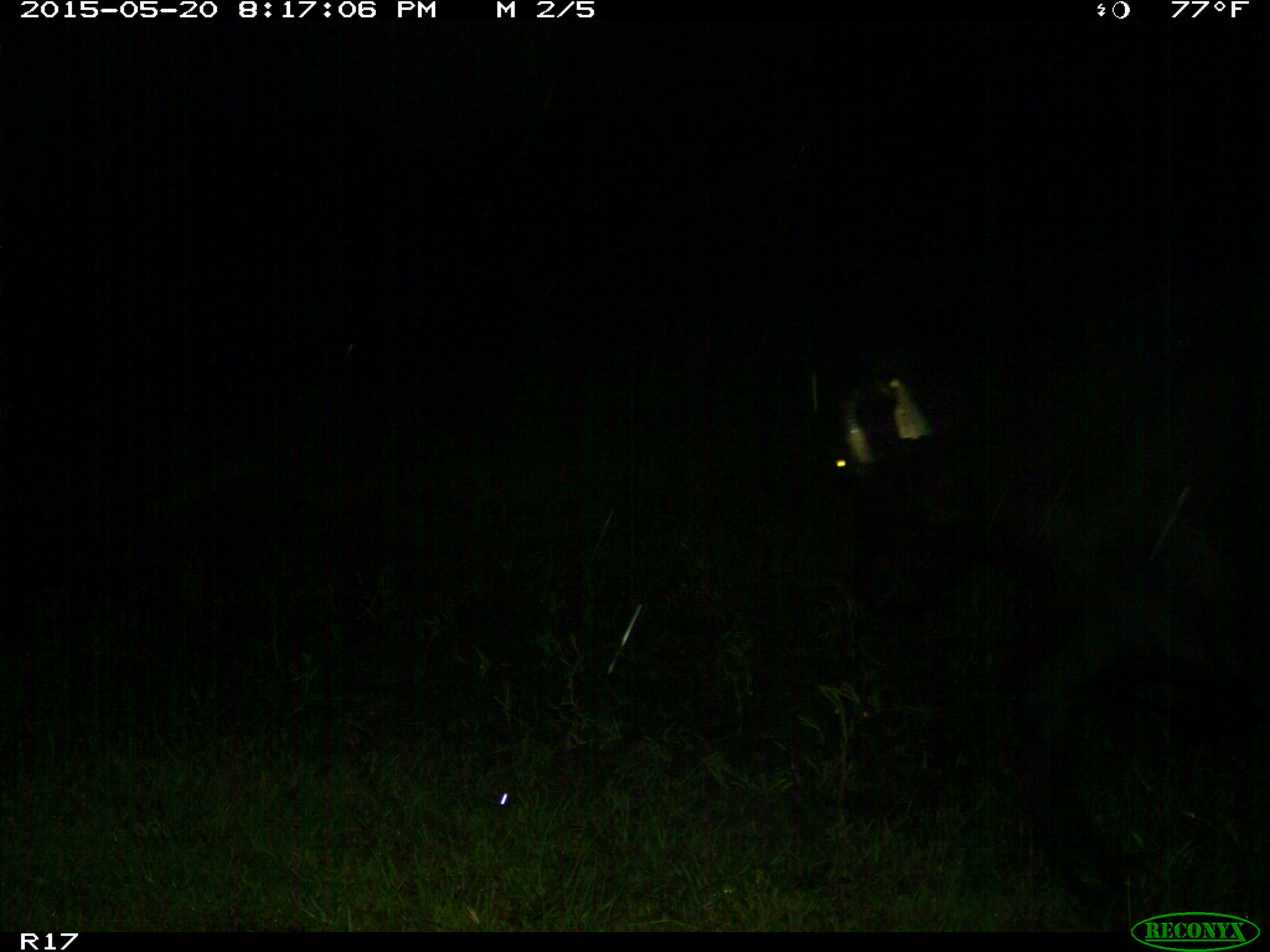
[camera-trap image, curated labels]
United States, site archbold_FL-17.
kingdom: Animalia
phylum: Chordata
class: Mammalia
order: Artiodactyla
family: Bovidae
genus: Bos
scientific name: Bos taurus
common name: domestic cow